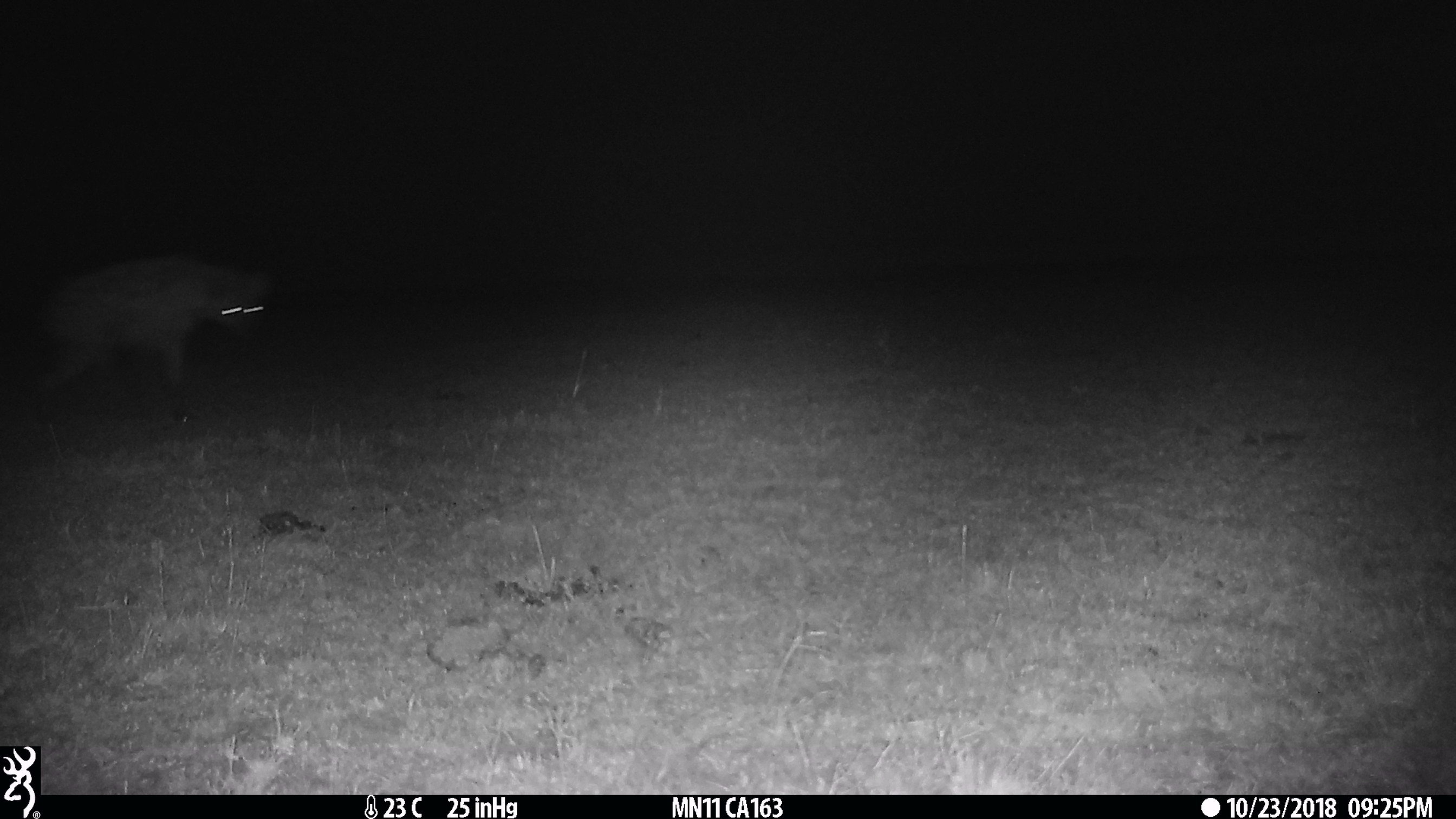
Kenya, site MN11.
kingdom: Animalia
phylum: Chordata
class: Mammalia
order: Carnivora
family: Hyaenidae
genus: Crocuta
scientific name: Crocuta crocuta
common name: spotted hyena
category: hyena spotted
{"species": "hyena spotted (spotted hyena) (Crocuta crocuta)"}